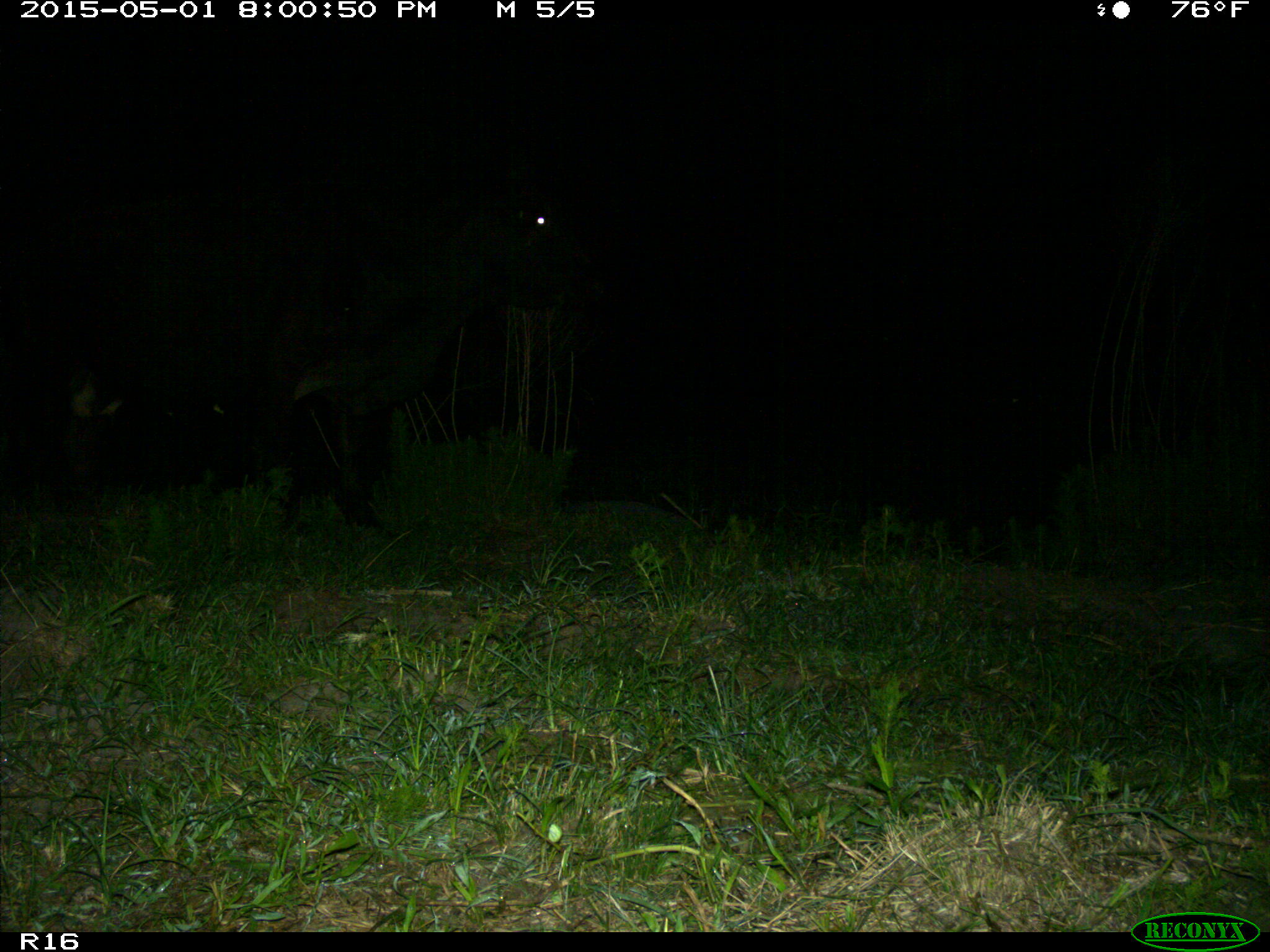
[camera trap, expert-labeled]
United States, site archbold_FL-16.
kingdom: Animalia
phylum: Chordata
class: Mammalia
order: Artiodactyla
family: Bovidae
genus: Bos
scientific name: Bos taurus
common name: domestic cow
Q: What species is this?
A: Bos taurus (domestic cow).